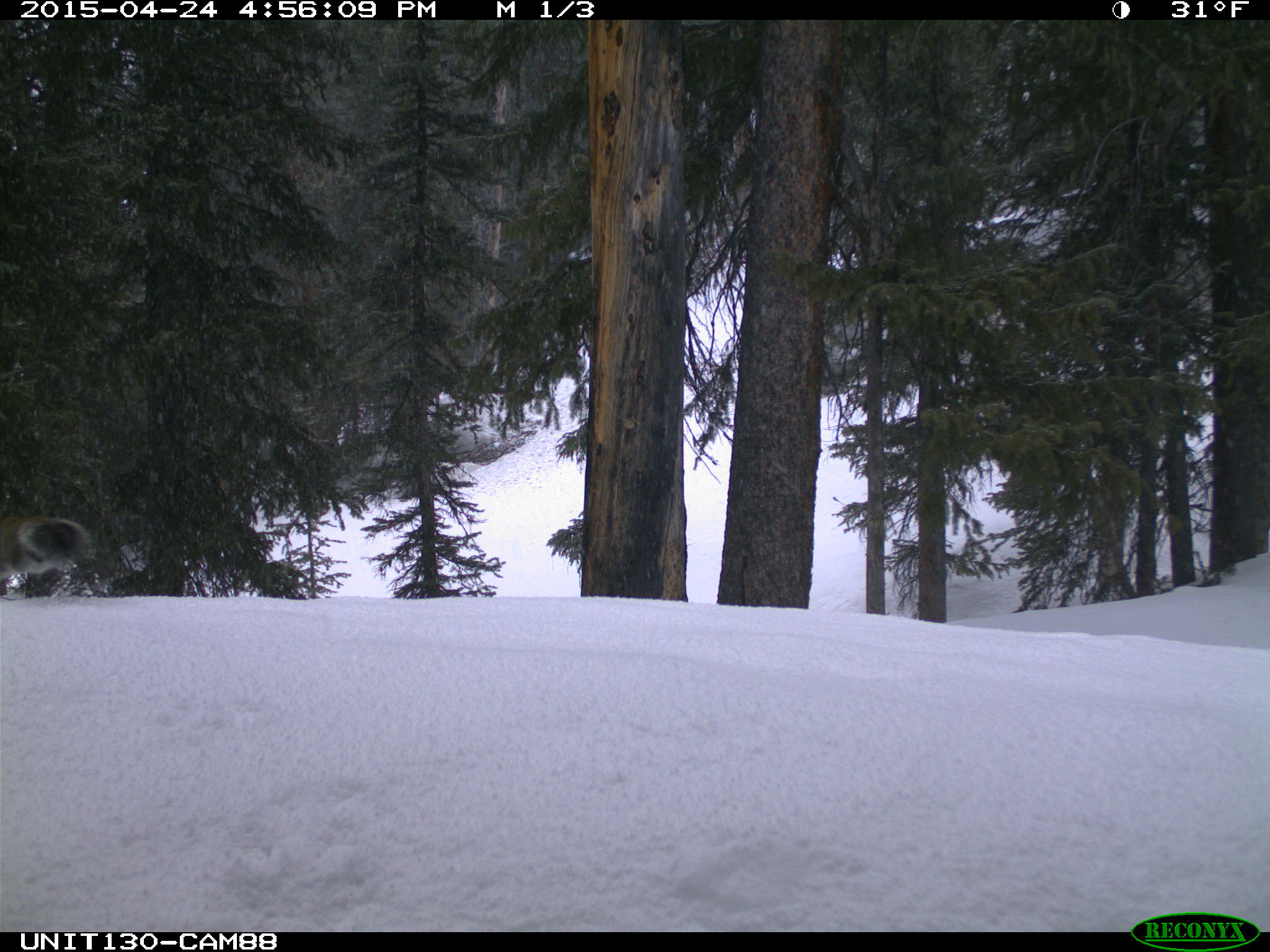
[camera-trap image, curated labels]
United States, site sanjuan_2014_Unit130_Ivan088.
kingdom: Animalia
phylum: Chordata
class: Mammalia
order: Rodentia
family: Sciuridae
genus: Tamiasciurus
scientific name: Tamiasciurus hudsonicus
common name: american red squirrel